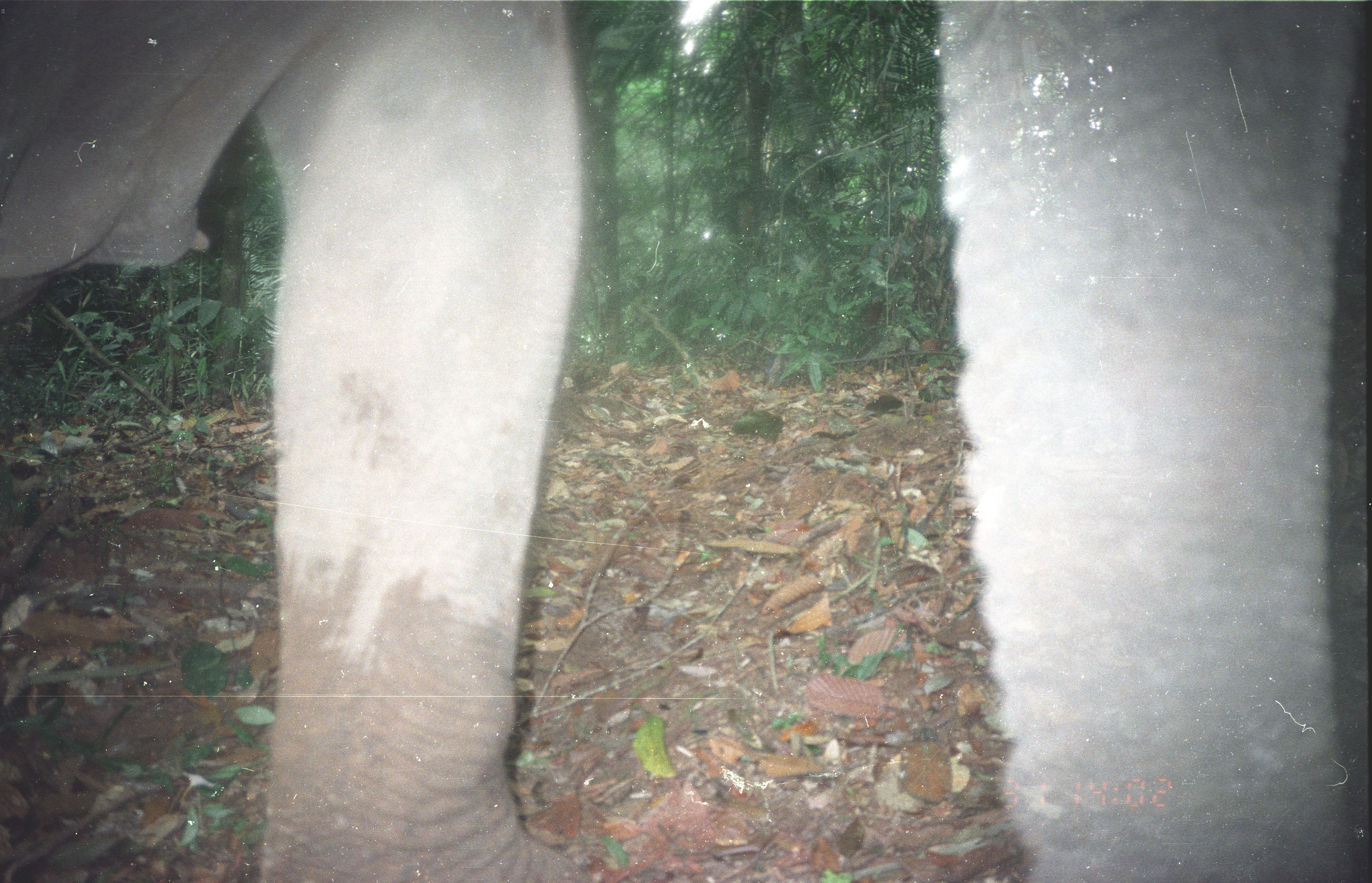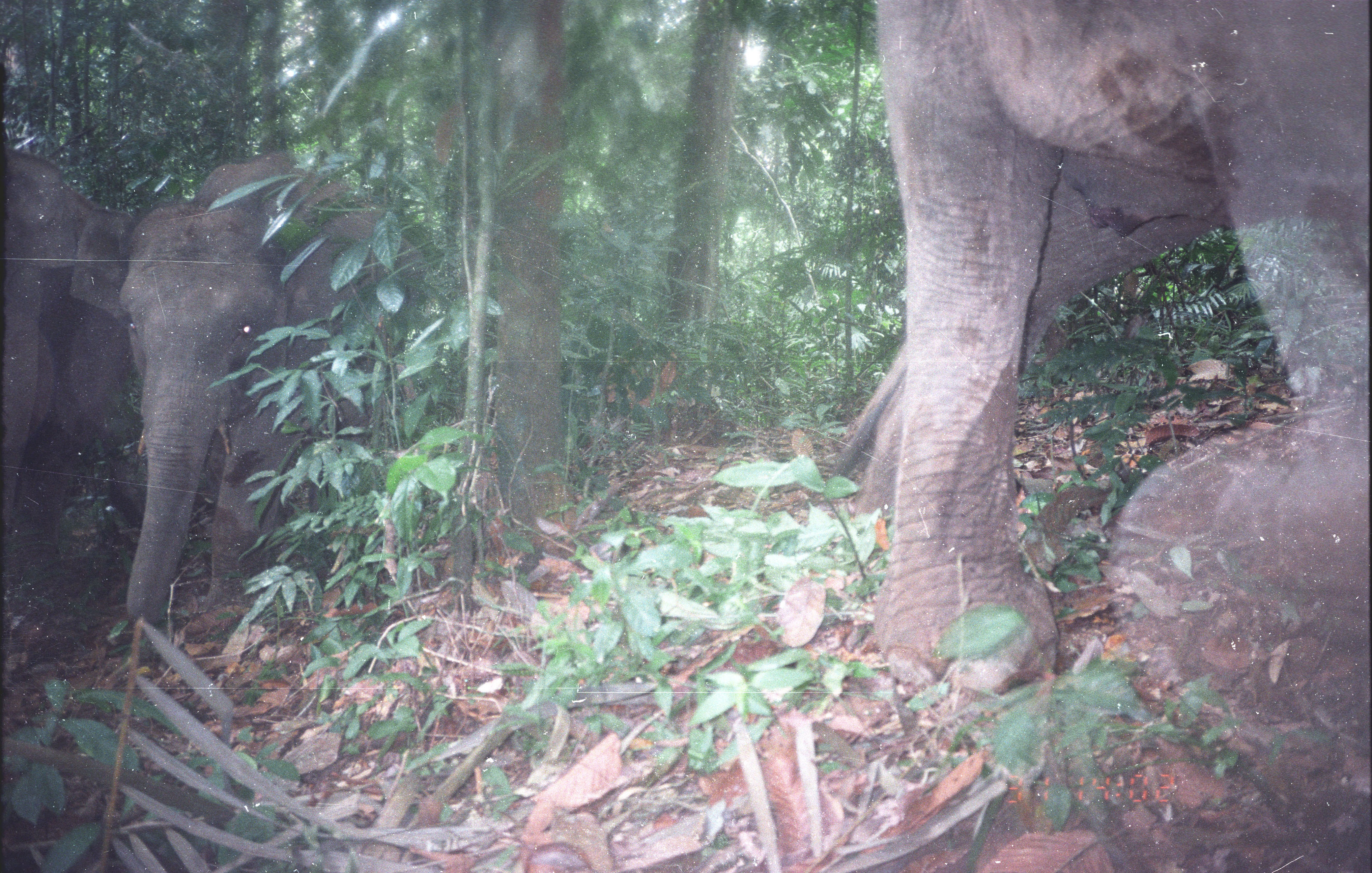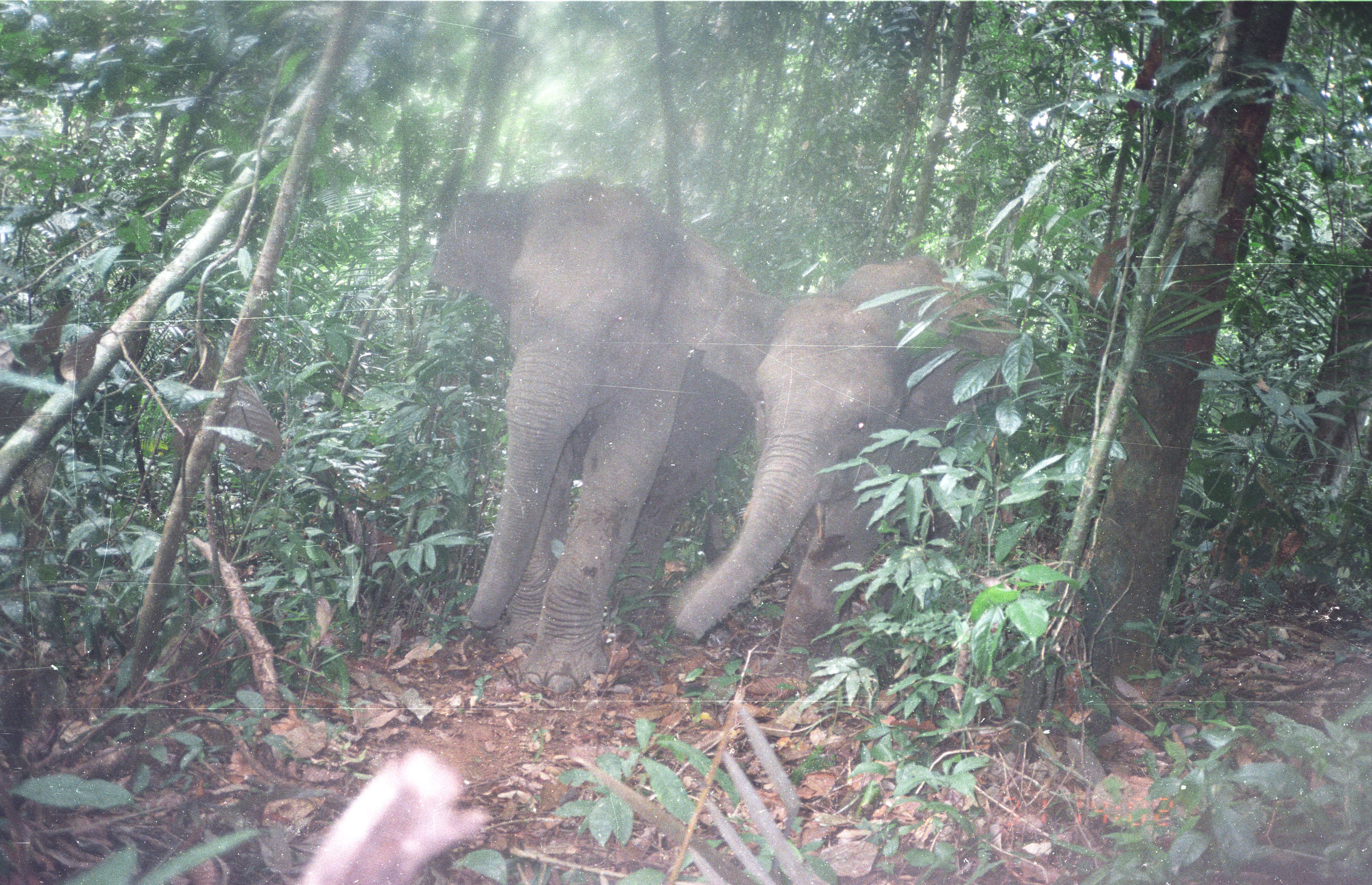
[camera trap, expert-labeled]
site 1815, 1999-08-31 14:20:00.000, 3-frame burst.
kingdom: Animalia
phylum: Chordata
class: Mammalia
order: Proboscidea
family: Elephantidae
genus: Elephas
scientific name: Elephas maximus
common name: asian elephant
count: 1